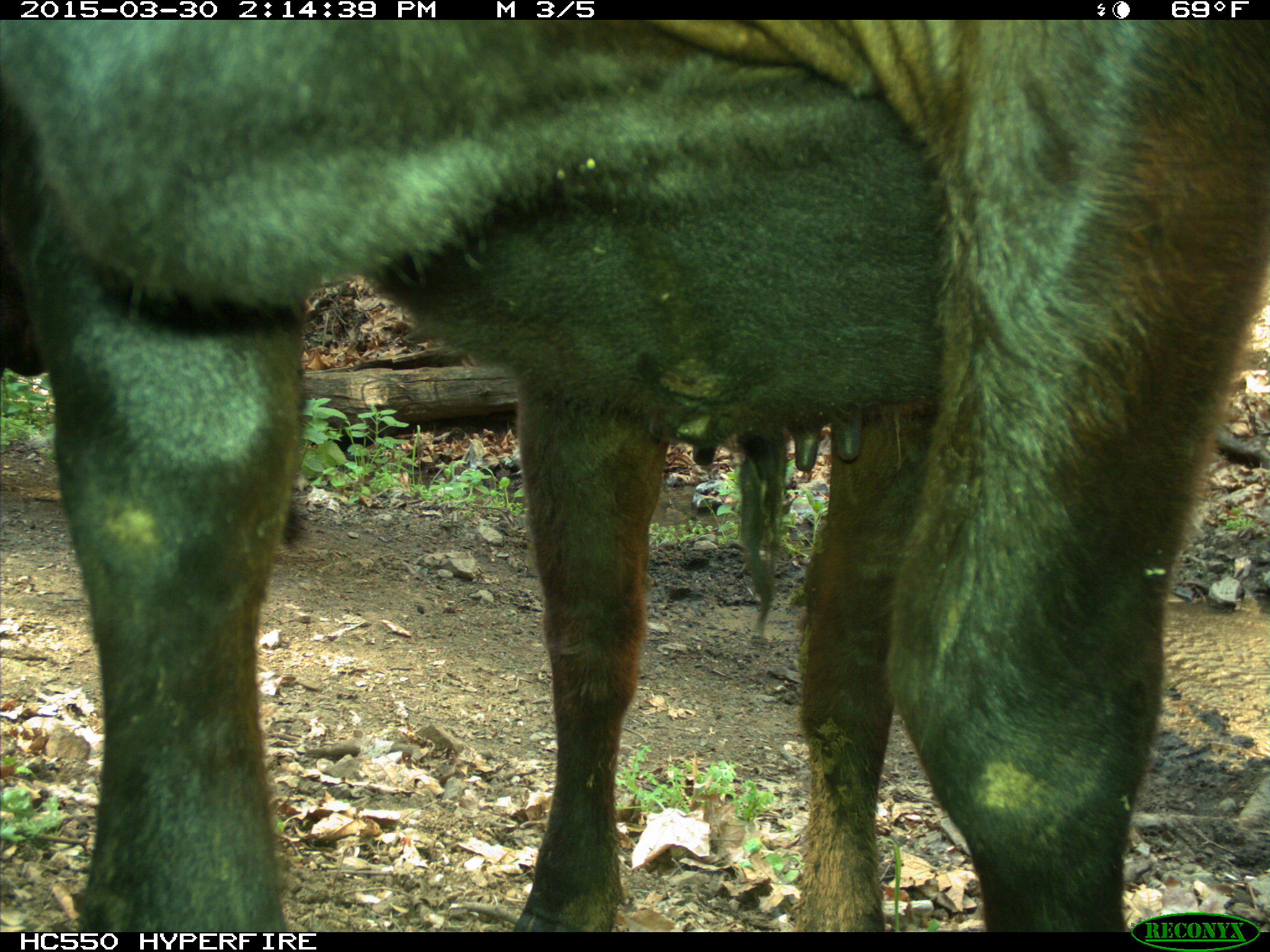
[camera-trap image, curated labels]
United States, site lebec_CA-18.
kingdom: Animalia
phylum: Chordata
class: Mammalia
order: Artiodactyla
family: Bovidae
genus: Bos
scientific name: Bos taurus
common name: domestic cow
Bos taurus (domestic cow).